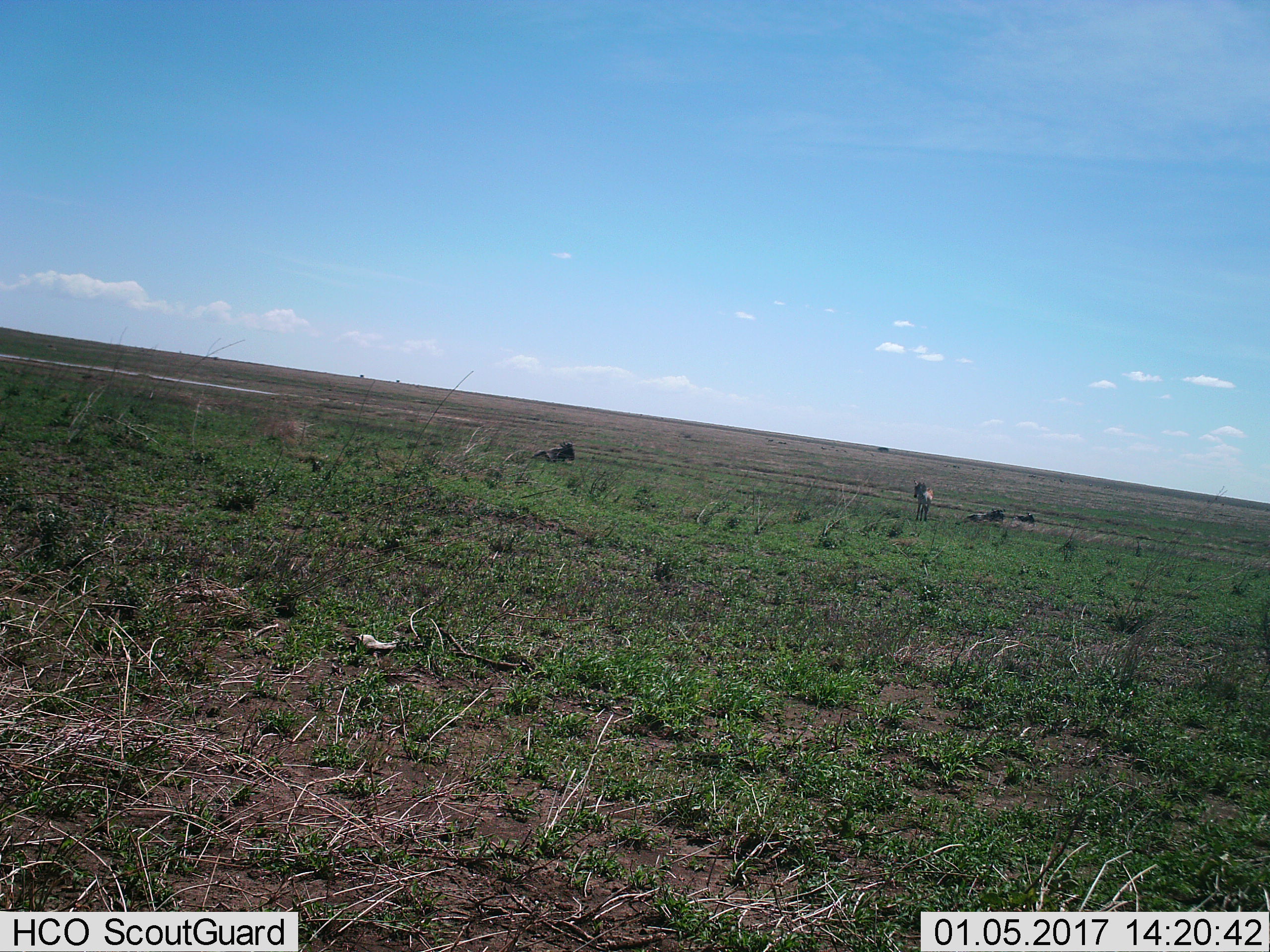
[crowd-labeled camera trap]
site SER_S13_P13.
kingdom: Animalia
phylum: Chordata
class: Mammalia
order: Artiodactyla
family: Bovidae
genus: Connochaetes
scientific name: Connochaetes taurinus taurinus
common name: blue wildebeest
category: wildebeestblue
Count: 4.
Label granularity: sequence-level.